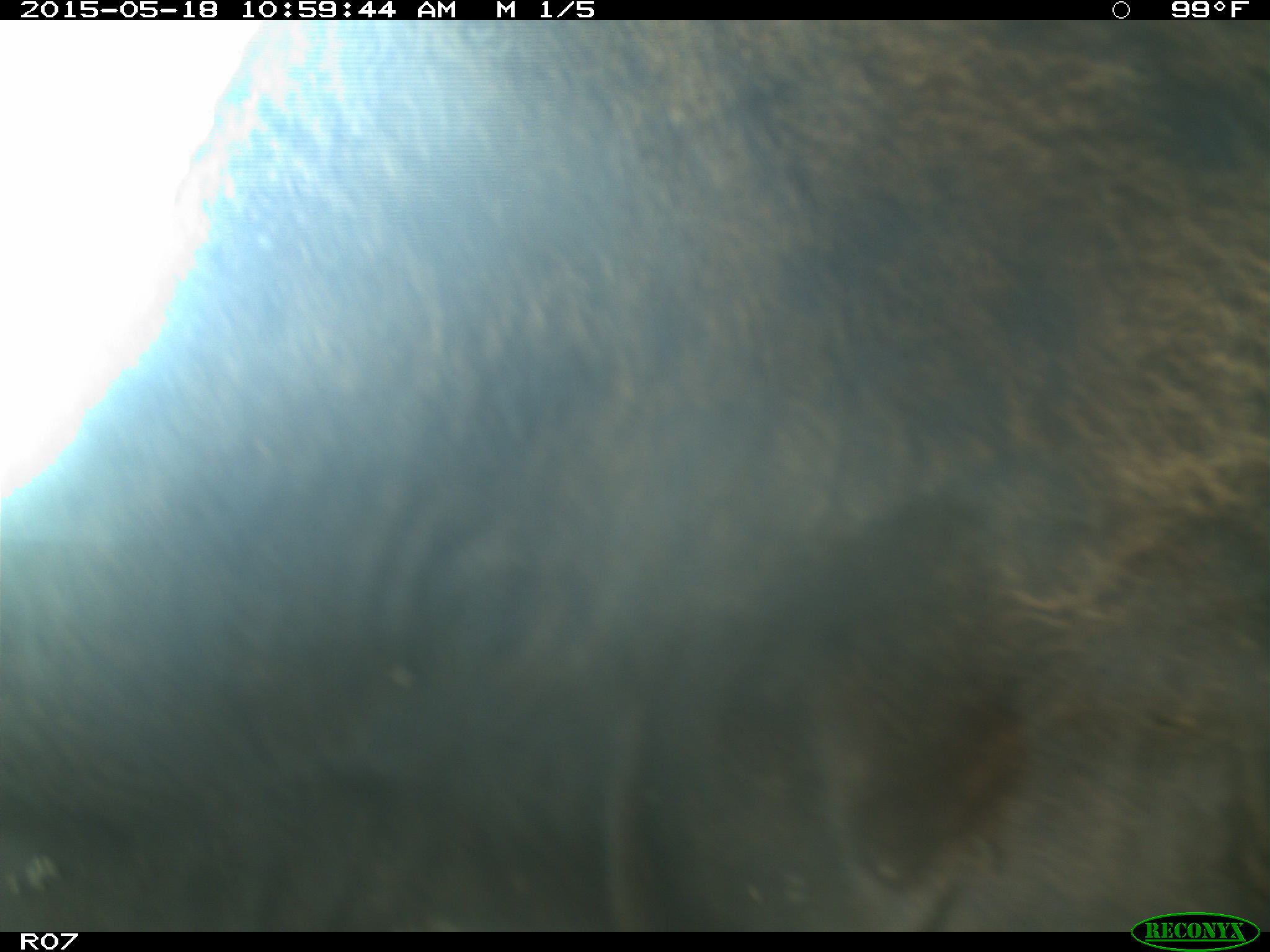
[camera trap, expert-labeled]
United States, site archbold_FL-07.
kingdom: Animalia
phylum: Chordata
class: Mammalia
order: Artiodactyla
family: Bovidae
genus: Bos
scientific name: Bos taurus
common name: domestic cow